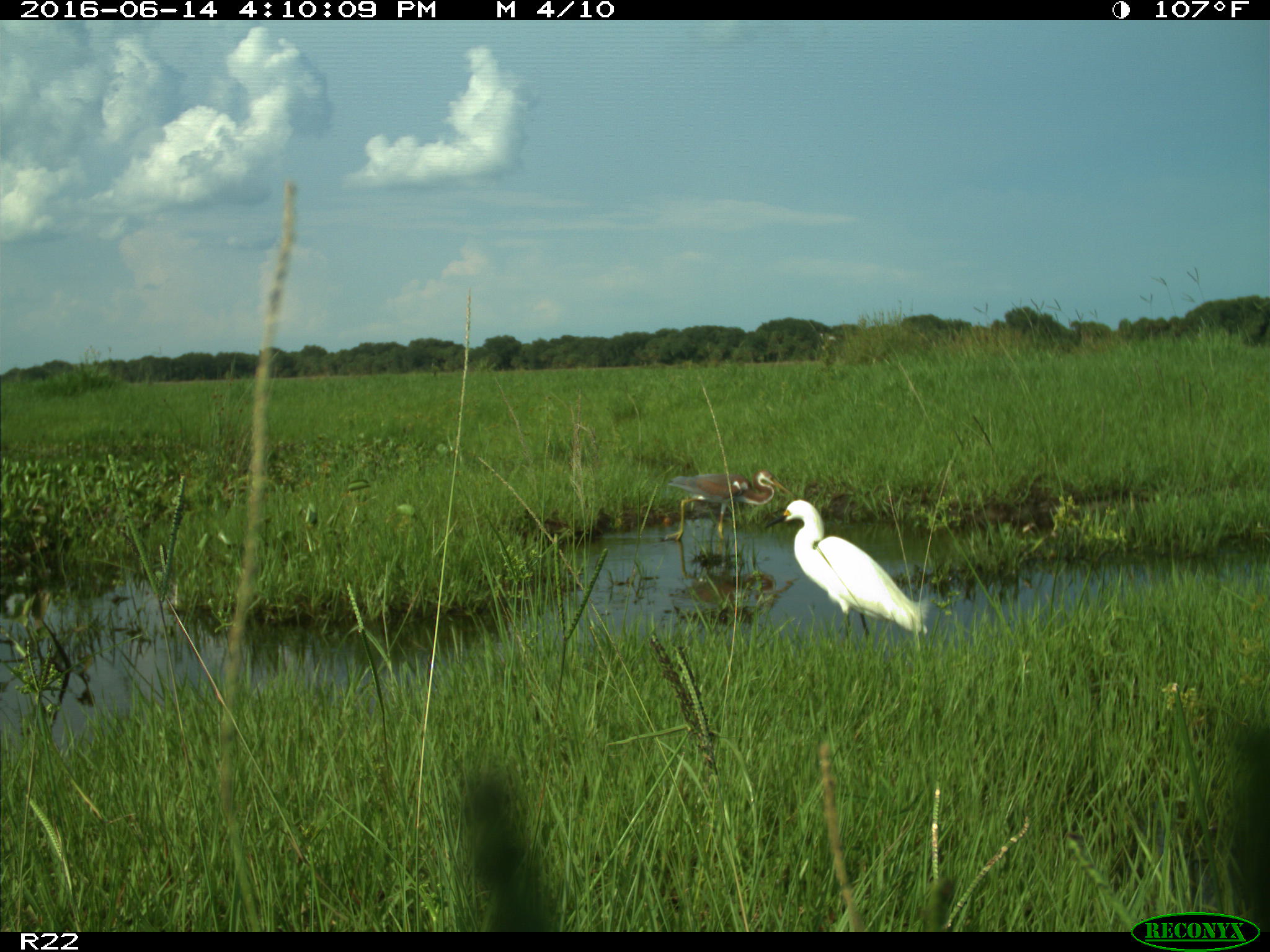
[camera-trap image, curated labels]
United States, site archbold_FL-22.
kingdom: Animalia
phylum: Chordata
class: Aves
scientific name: Aves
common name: birds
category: unidentified bird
Unidentified bird (birds) (Aves).